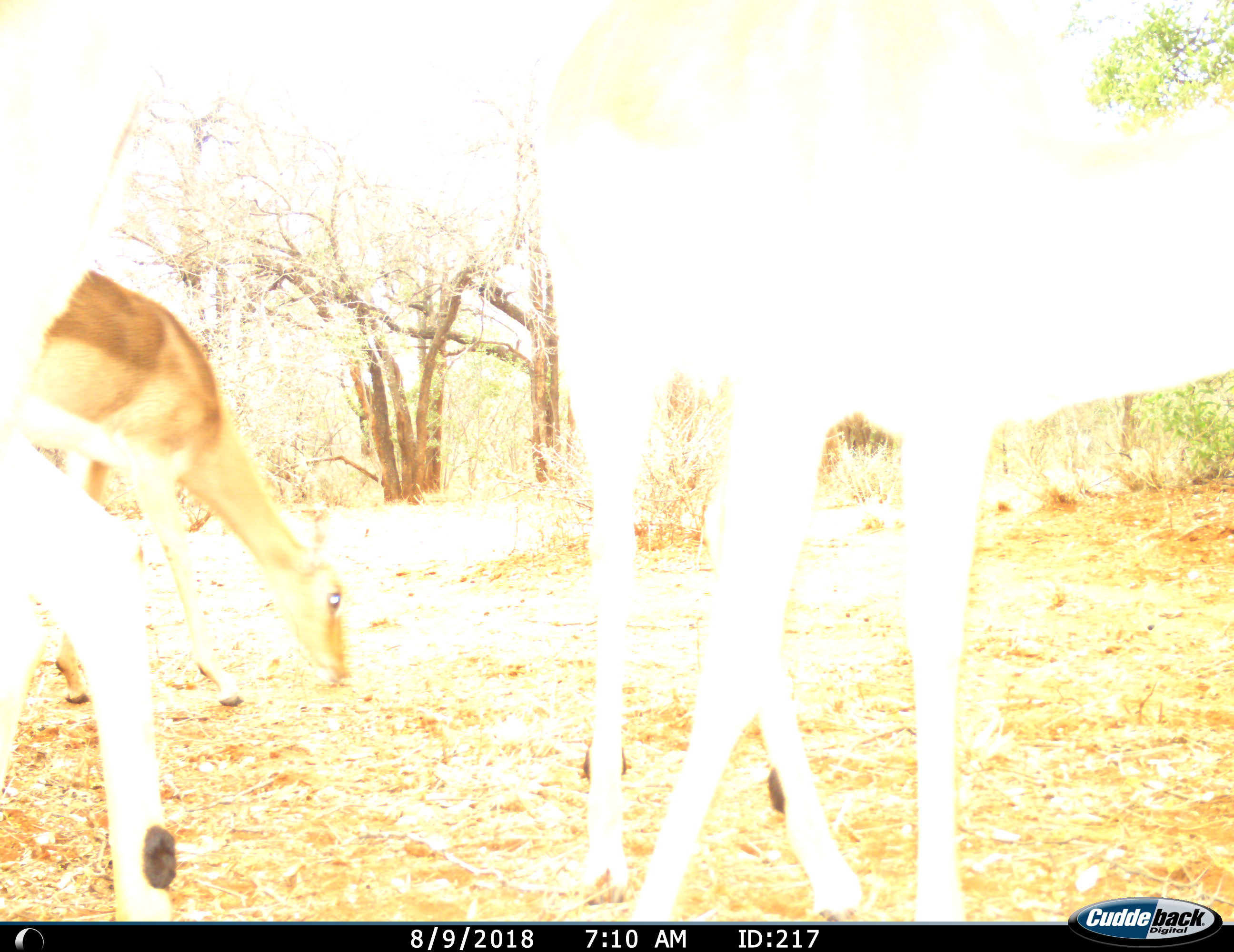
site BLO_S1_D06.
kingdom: Animalia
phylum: Chordata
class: Mammalia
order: Artiodactyla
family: Bovidae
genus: Aepyceros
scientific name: Aepyceros melampus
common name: impala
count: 3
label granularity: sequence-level